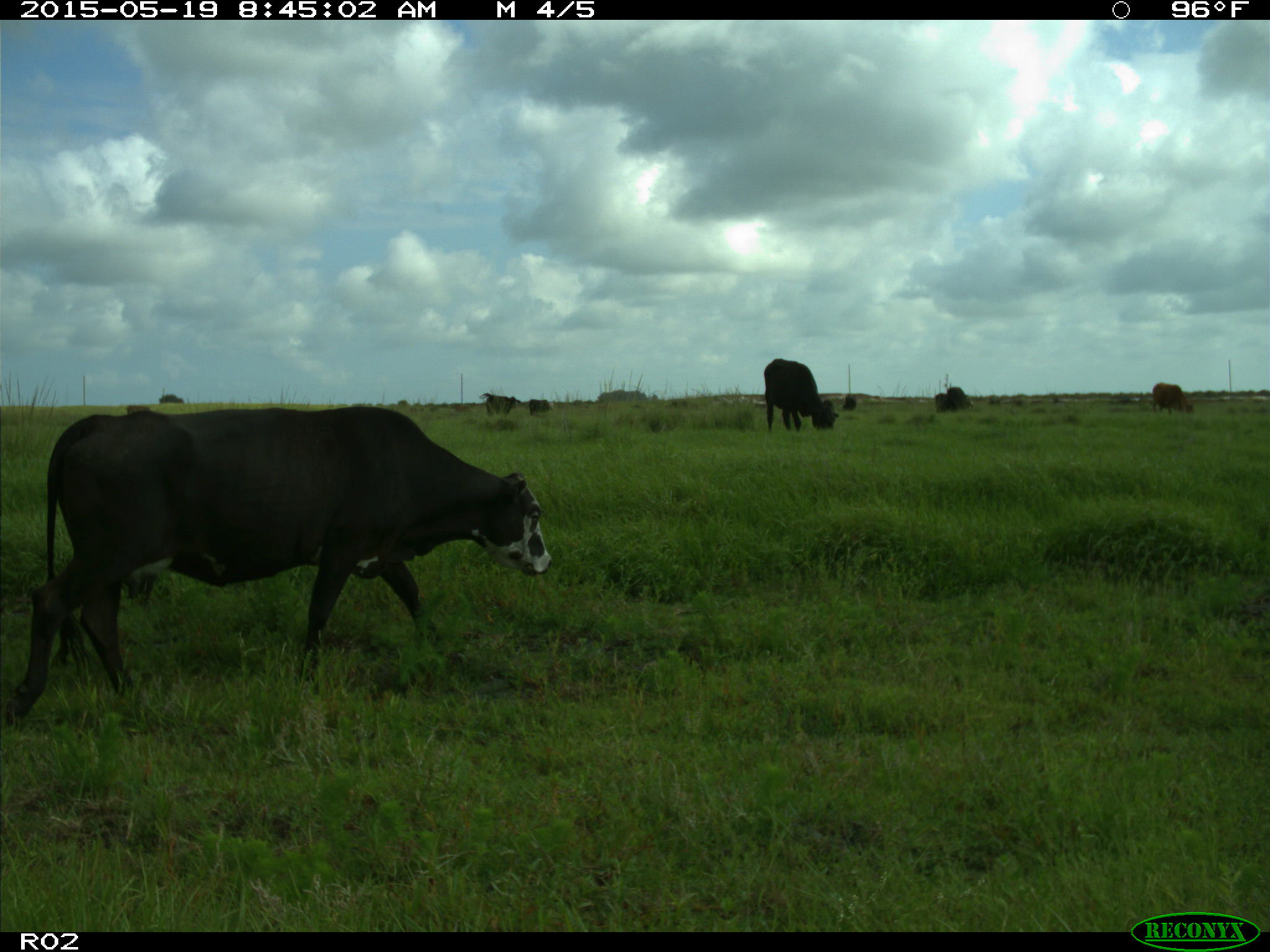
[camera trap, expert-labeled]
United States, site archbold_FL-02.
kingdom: Animalia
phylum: Chordata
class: Mammalia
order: Artiodactyla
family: Bovidae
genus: Bos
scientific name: Bos taurus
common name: domestic cow